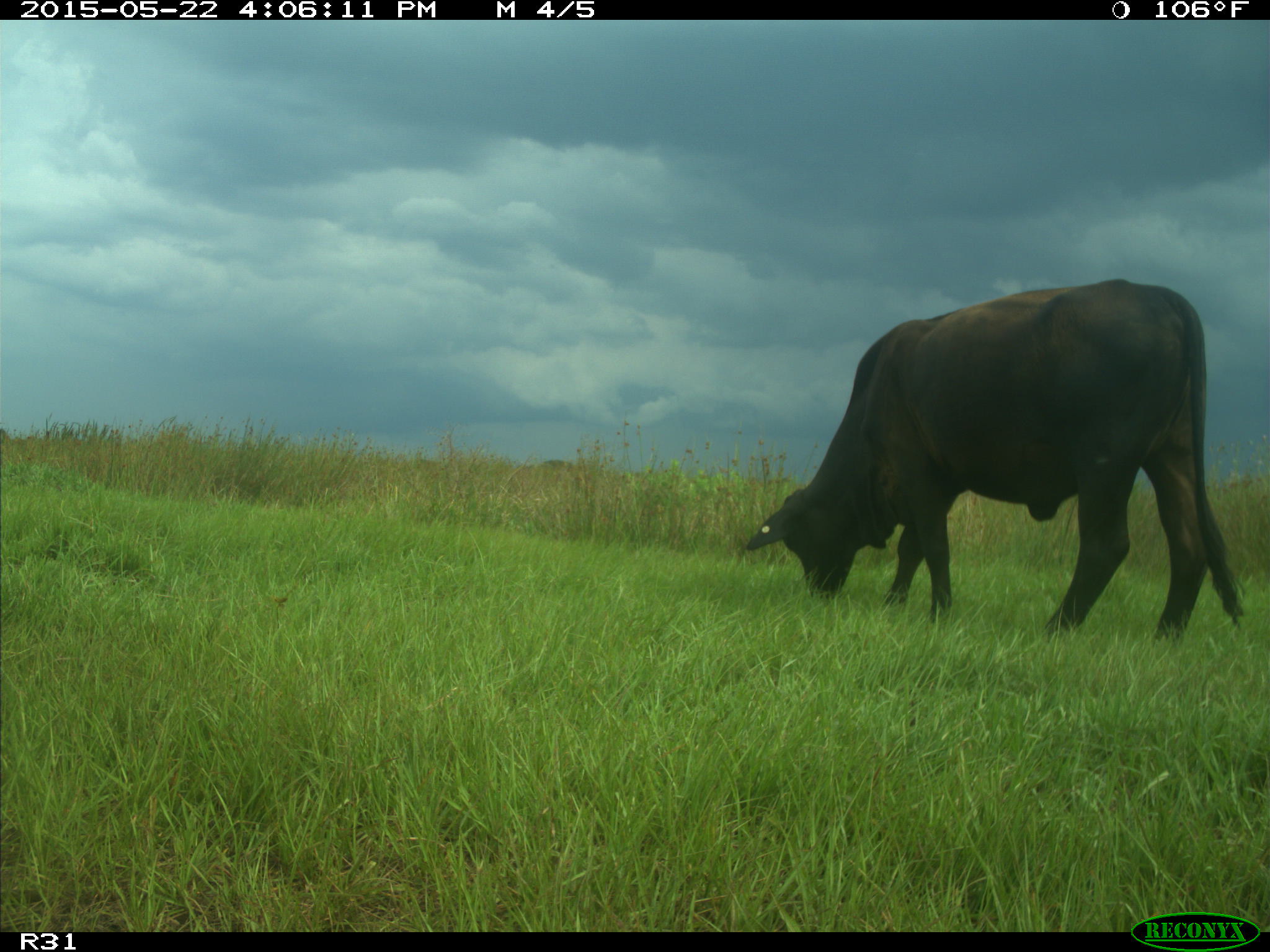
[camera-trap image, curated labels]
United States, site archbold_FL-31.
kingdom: Animalia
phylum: Chordata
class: Mammalia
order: Artiodactyla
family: Bovidae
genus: Bos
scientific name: Bos taurus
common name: domestic cow